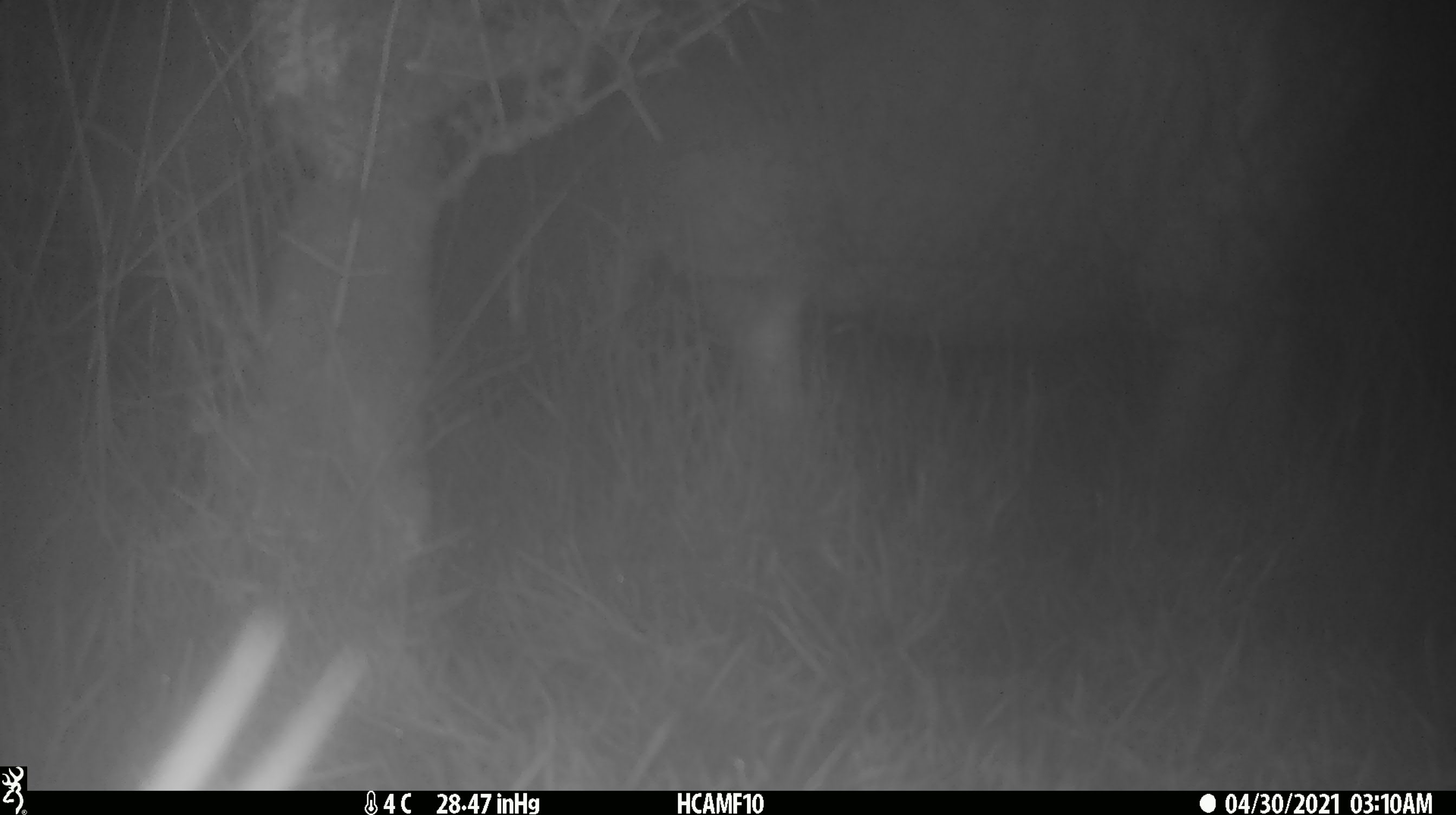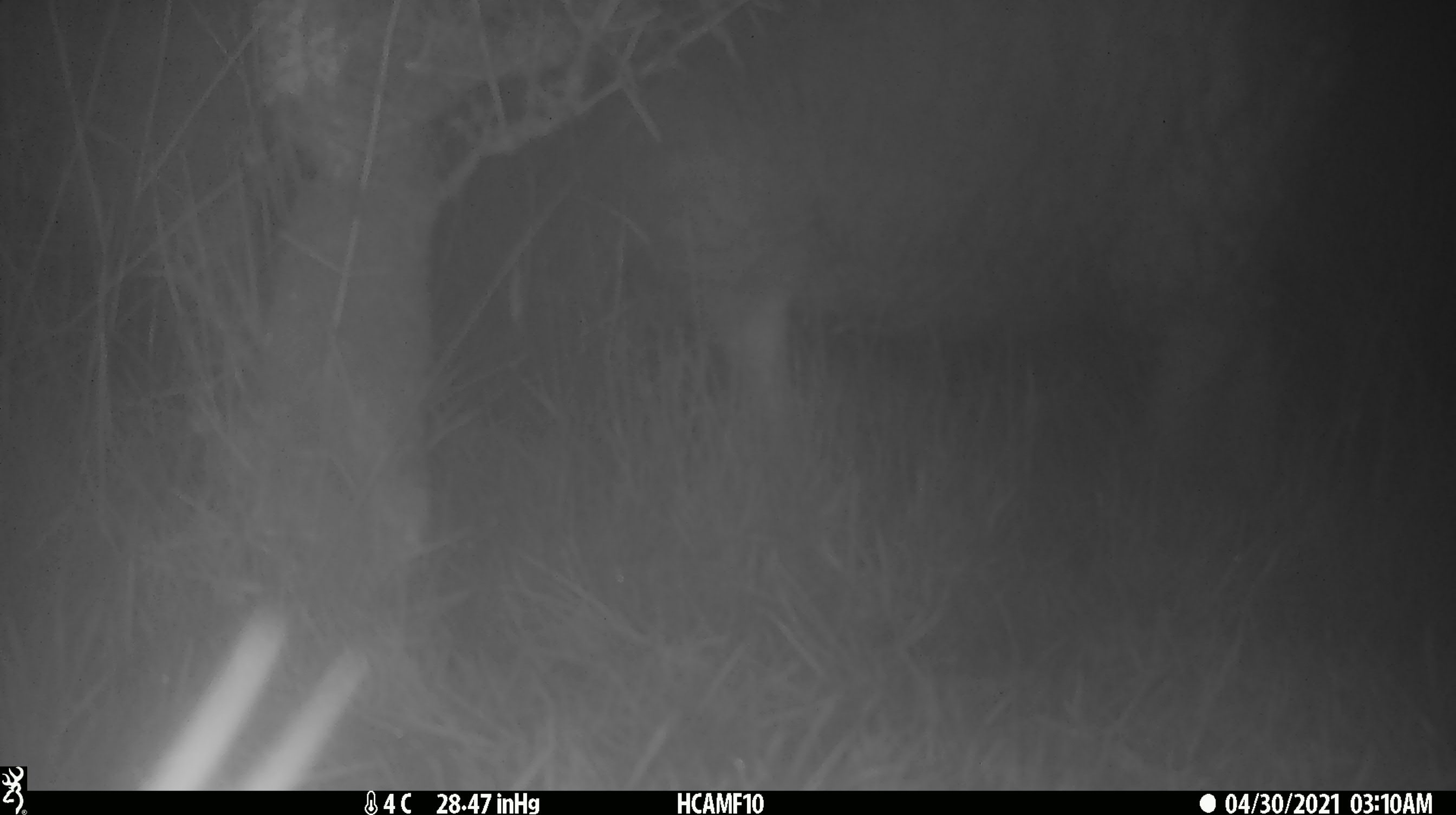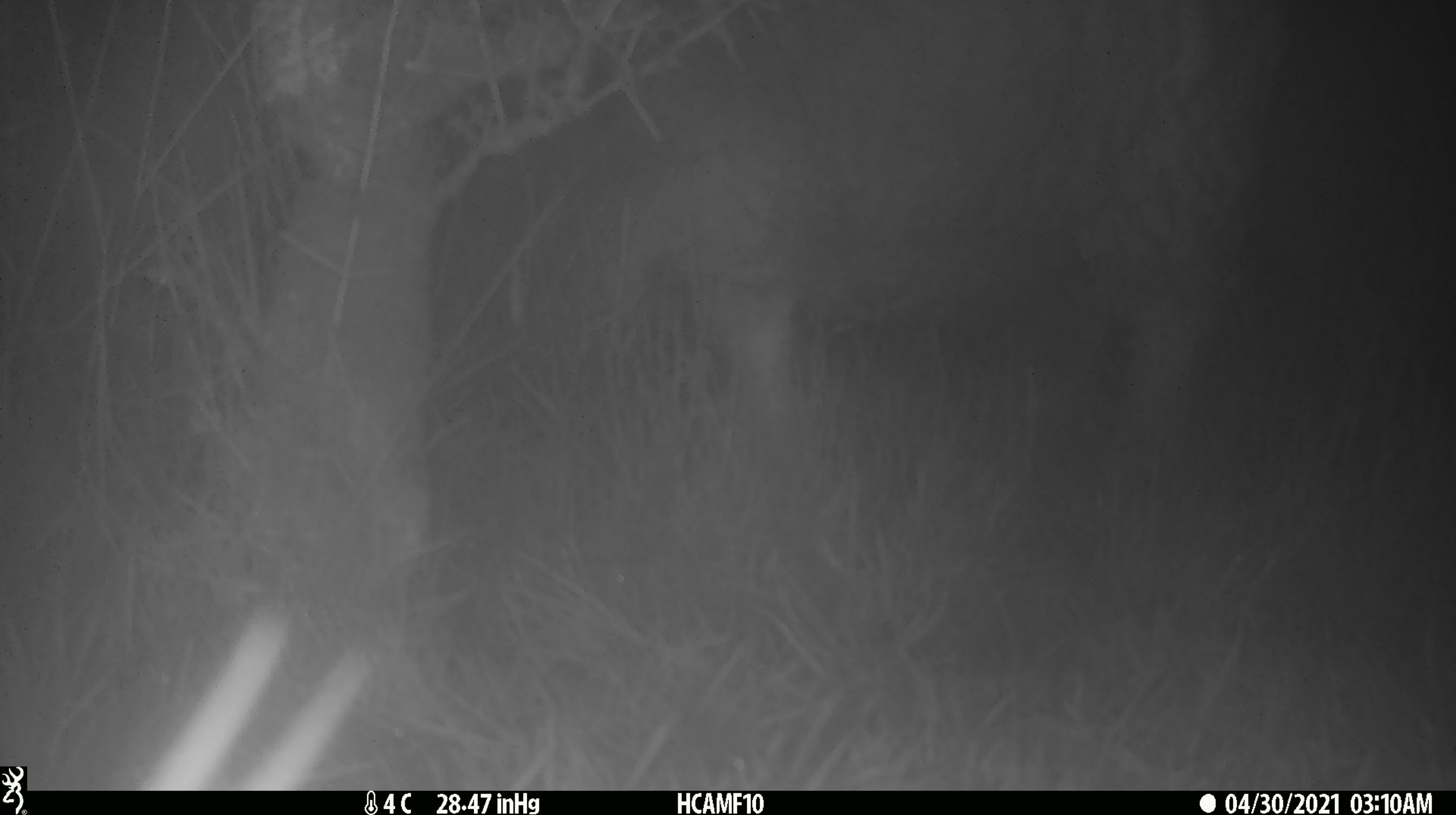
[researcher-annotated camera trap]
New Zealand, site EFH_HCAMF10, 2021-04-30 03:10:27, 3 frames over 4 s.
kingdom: Animalia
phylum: Chordata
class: Mammalia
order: Artiodactyla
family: Bovidae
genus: Ovis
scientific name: Ovis aries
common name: domestic sheep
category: sheep